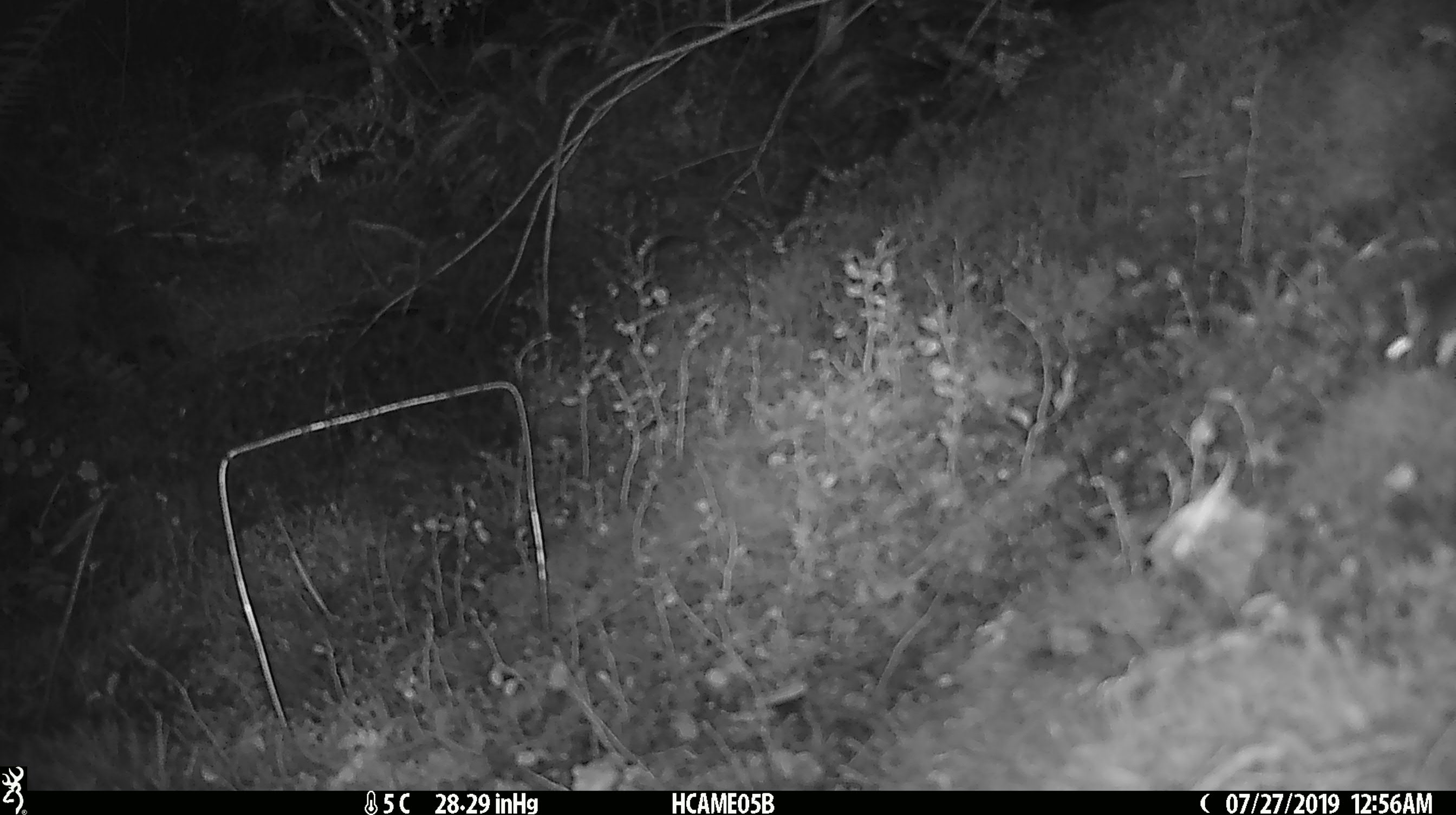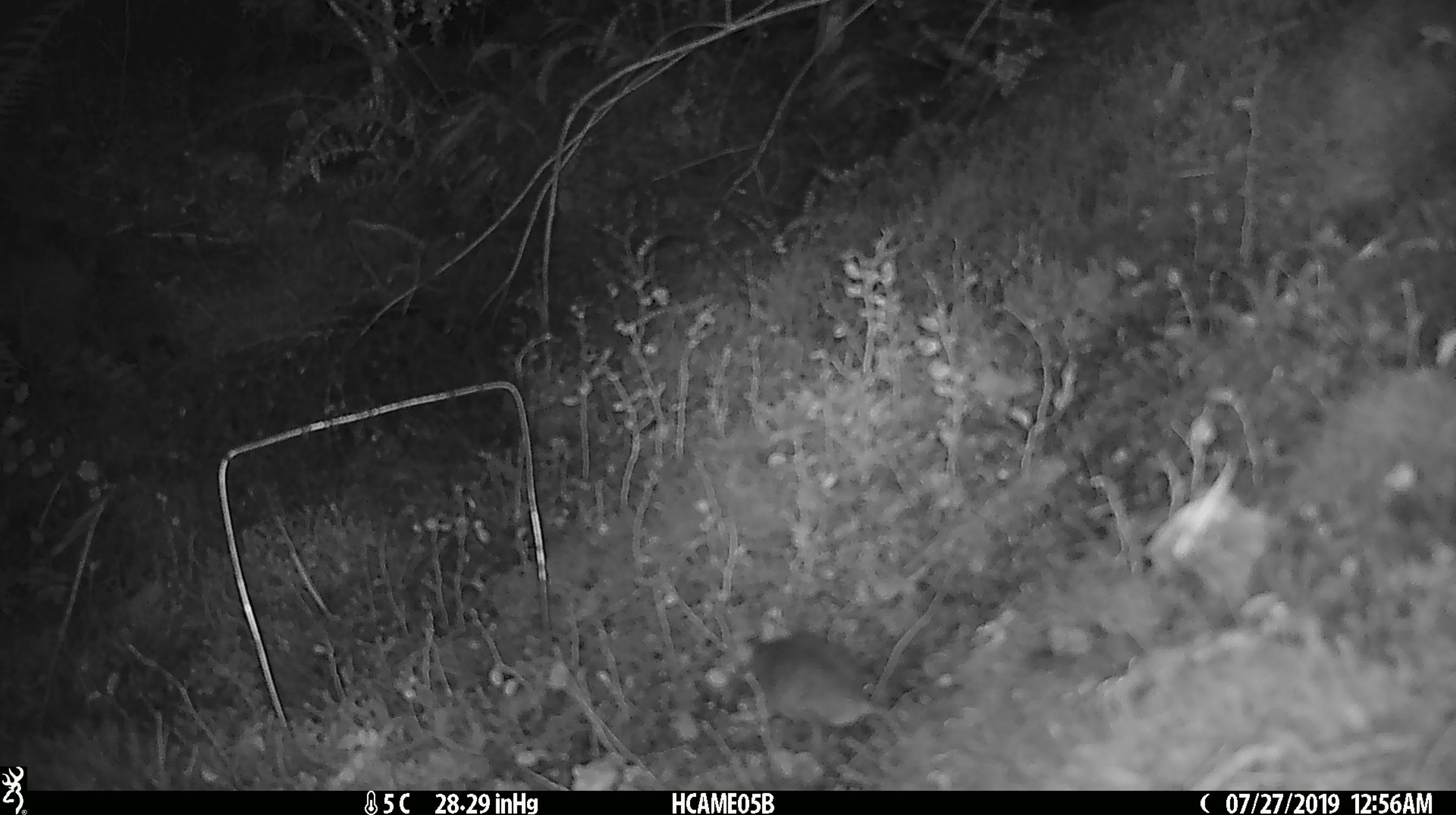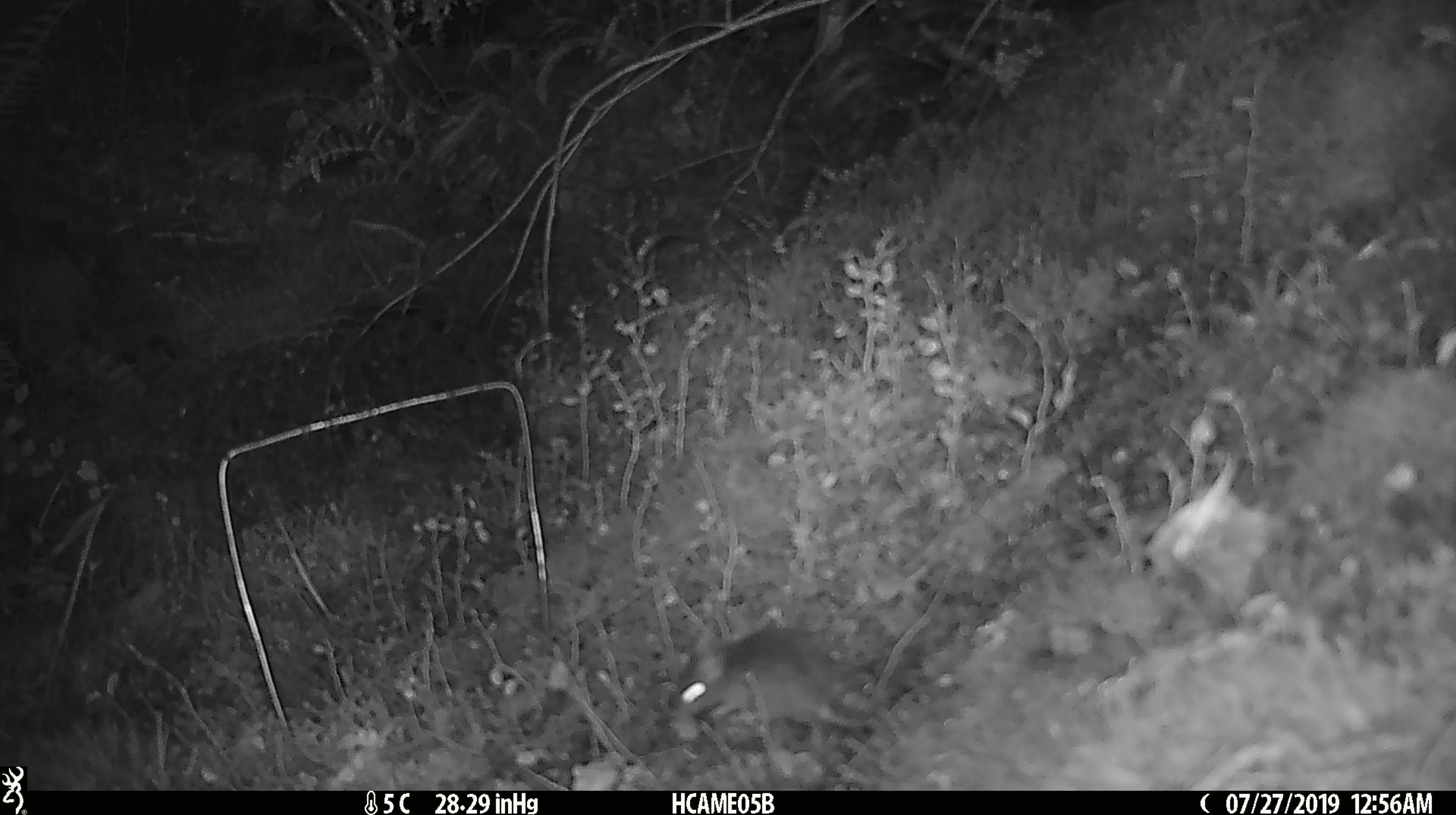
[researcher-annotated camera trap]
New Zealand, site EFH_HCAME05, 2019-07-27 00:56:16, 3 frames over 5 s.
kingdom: Animalia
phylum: Chordata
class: Mammalia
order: Rodentia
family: Muridae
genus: Mus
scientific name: Mus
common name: mouse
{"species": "mouse (Mus)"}